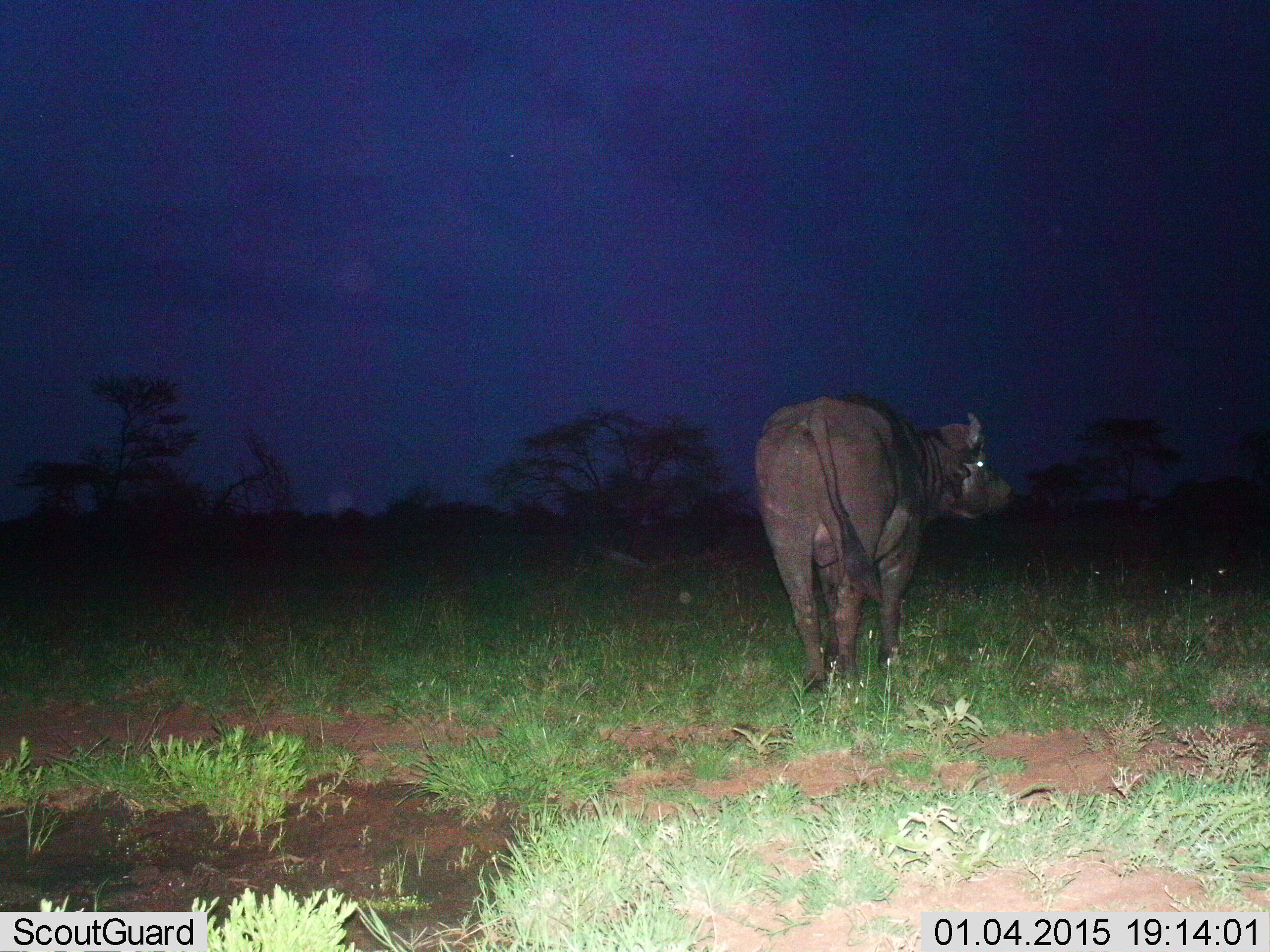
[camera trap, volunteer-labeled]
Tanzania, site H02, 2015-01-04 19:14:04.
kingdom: Animalia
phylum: Chordata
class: Mammalia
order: Artiodactyla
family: Bovidae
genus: Syncerus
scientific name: Syncerus caffer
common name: cape buffalo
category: buffalo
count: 1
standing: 70%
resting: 0%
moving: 30%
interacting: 0%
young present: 0%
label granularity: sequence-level